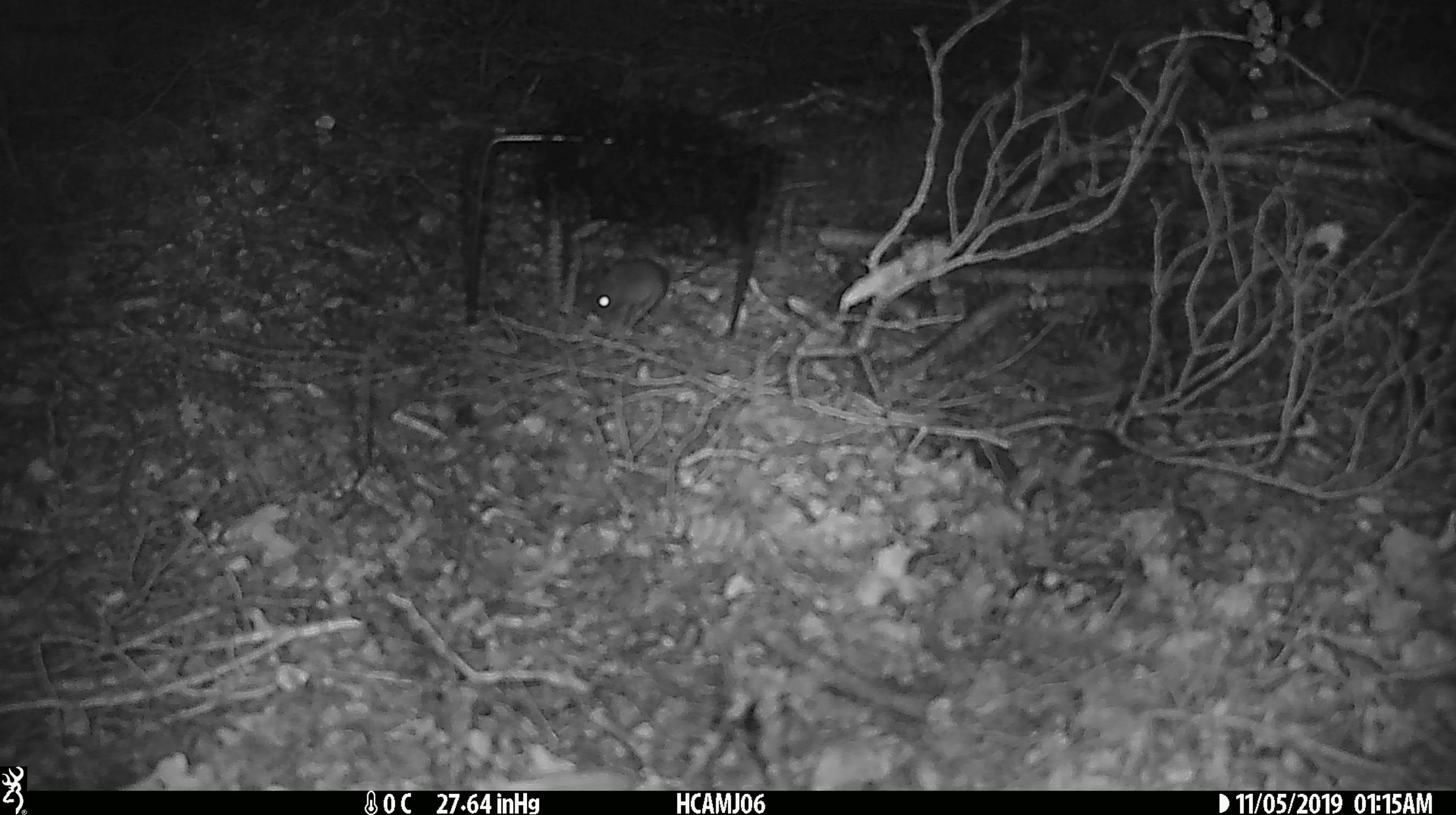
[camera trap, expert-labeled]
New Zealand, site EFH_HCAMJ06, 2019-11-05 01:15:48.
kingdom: Animalia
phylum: Chordata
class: Mammalia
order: Rodentia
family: Muridae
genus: Mus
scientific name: Mus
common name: mouse